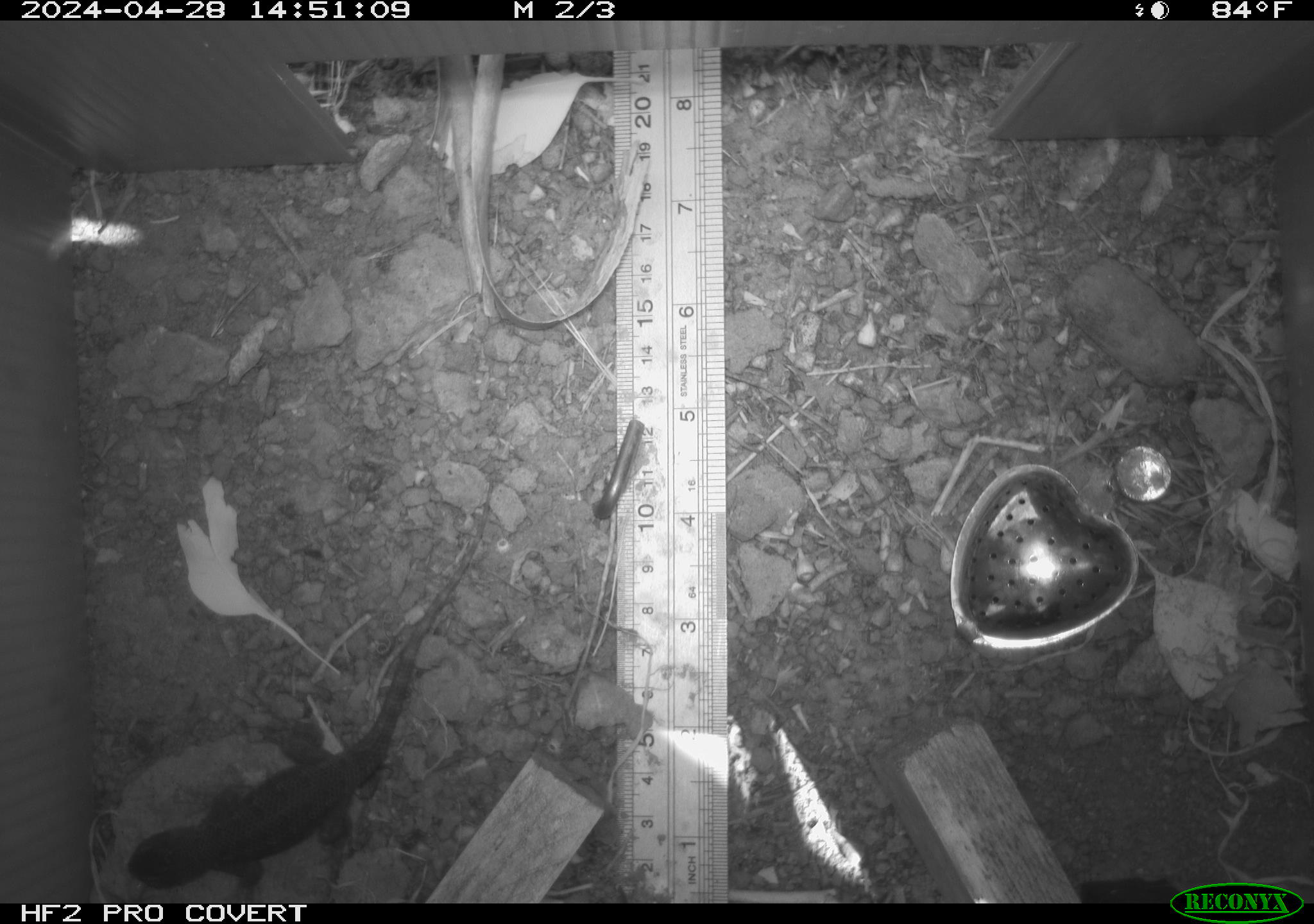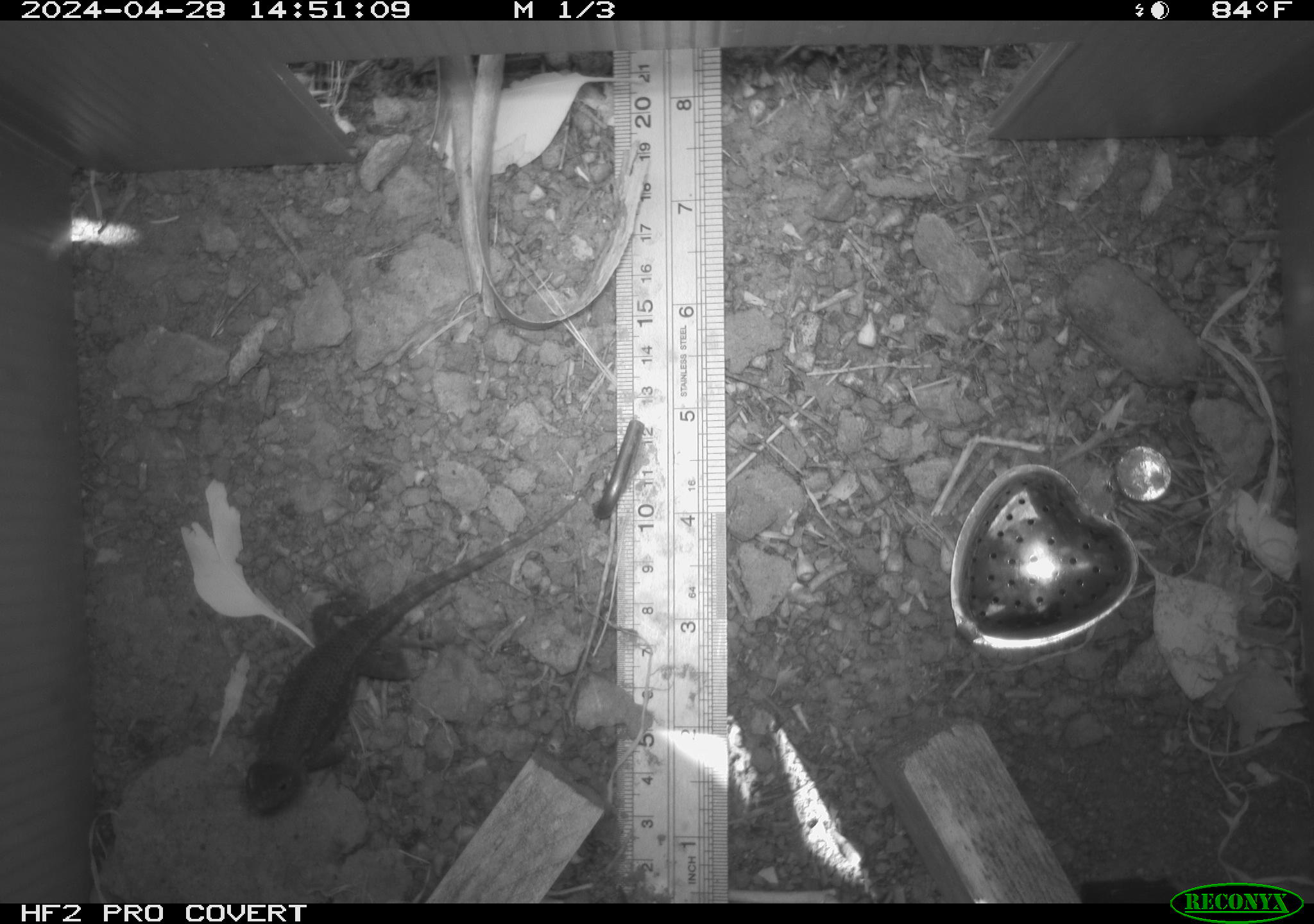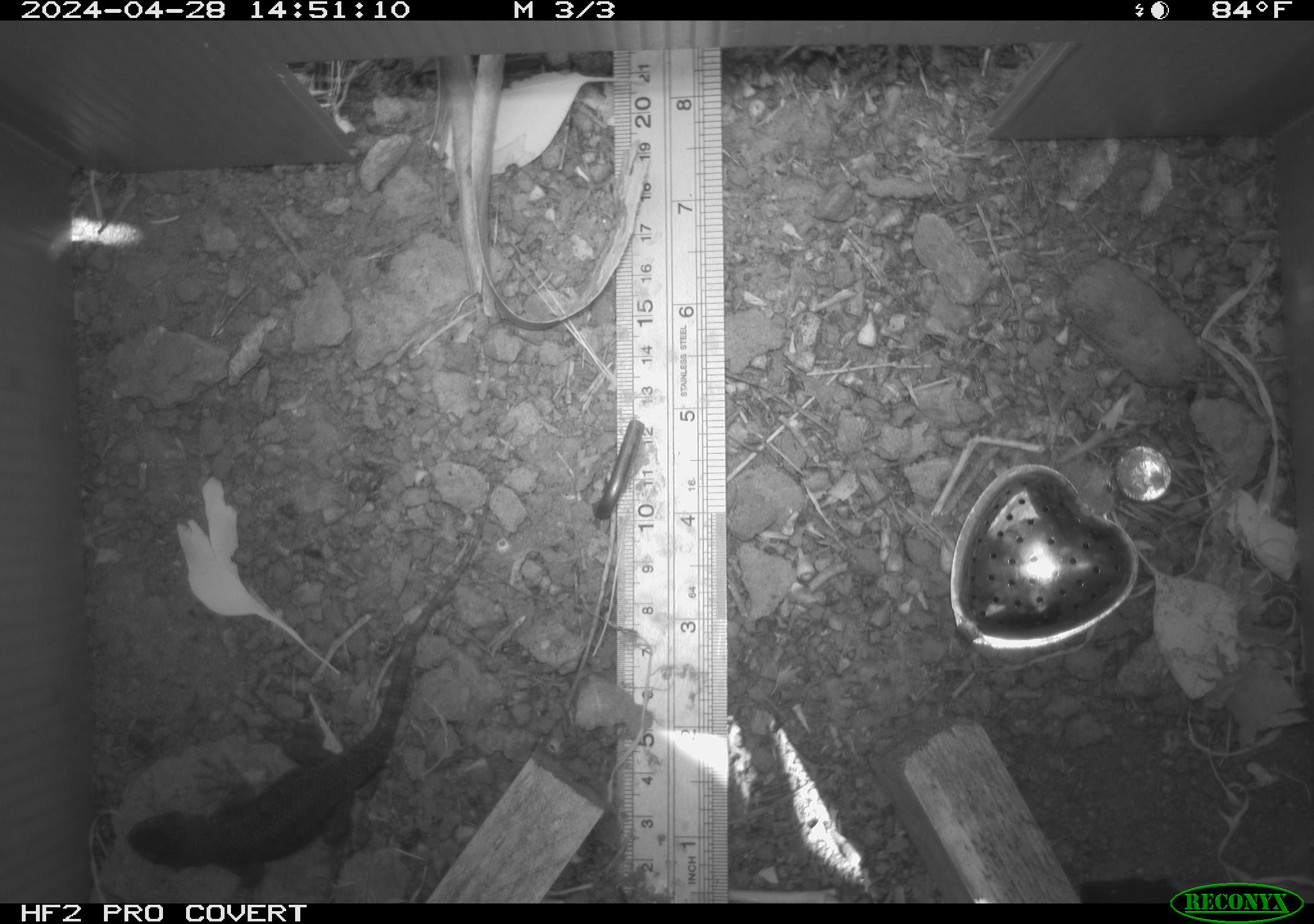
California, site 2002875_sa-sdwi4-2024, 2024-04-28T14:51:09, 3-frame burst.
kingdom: Animalia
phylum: Chordata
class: Reptilia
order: Squamata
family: Phrynosomatidae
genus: Sceloporus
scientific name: Sceloporus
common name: spiny lizards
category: sceloporus species